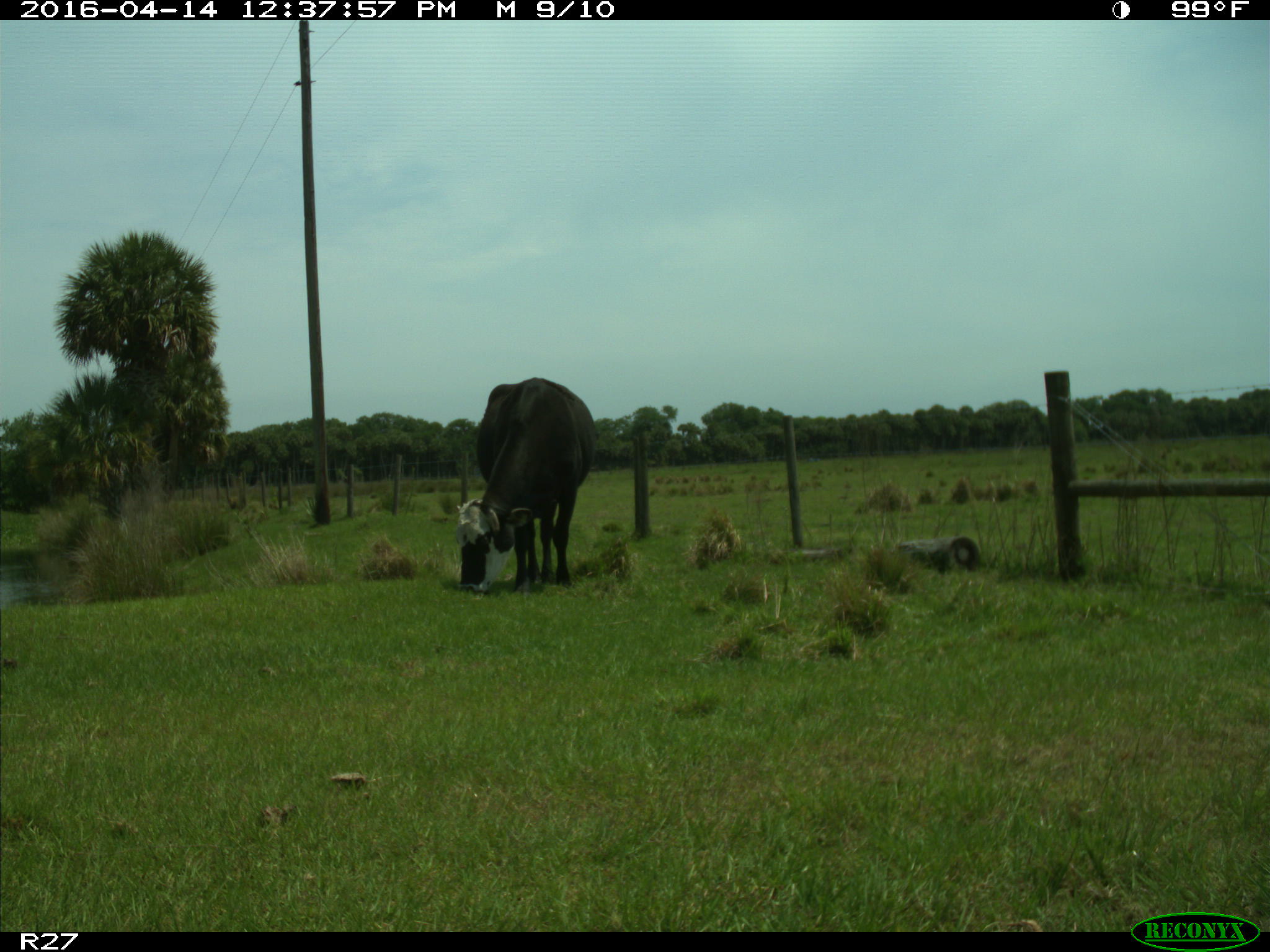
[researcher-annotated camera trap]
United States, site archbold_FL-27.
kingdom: Animalia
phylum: Chordata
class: Mammalia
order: Artiodactyla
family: Bovidae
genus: Bos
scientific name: Bos taurus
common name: domestic cow